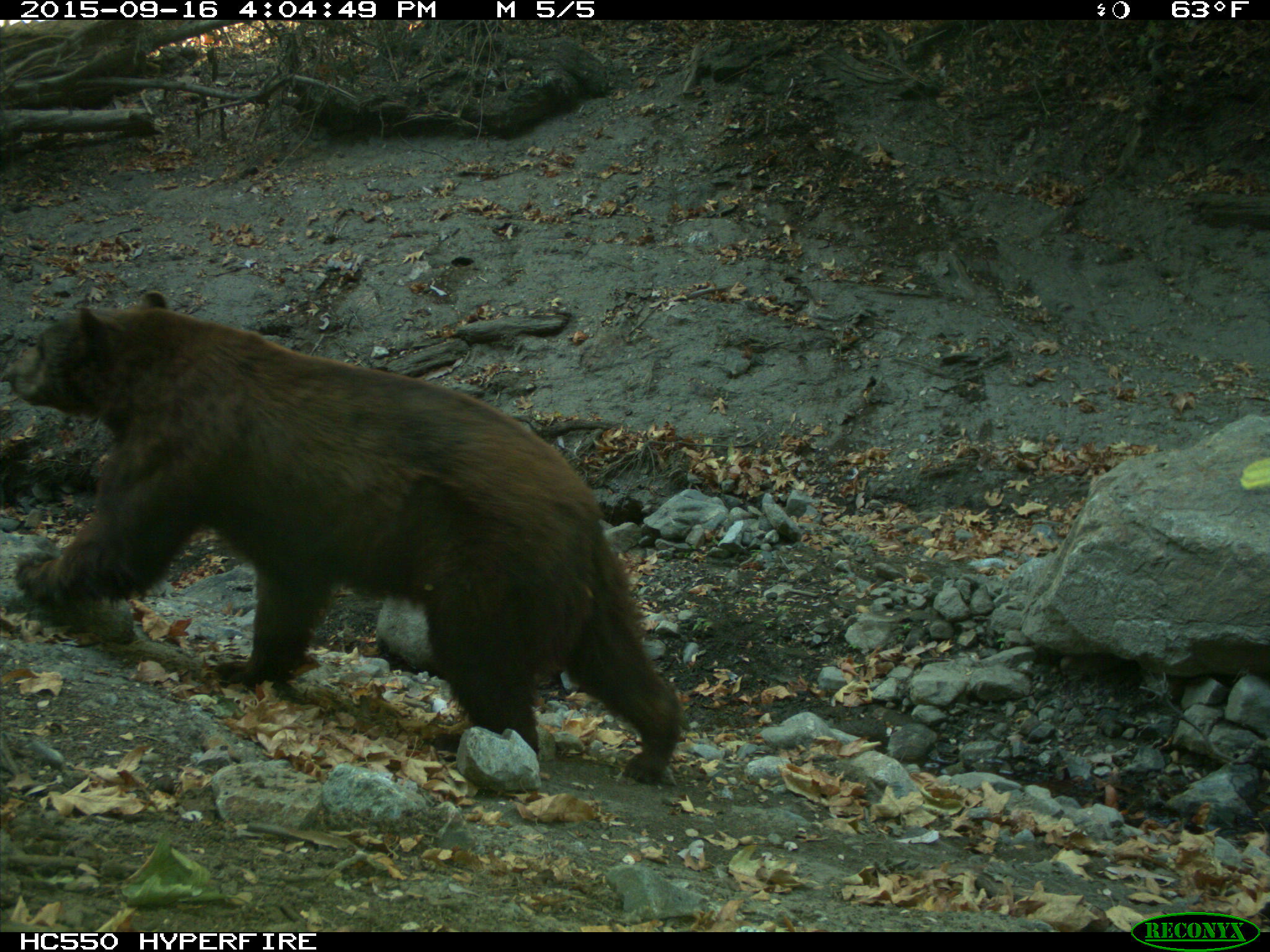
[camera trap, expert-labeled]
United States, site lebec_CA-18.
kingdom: Animalia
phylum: Chordata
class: Mammalia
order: Carnivora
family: Ursidae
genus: Ursus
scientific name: Ursus americanus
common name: american black bear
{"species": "Ursus americanus (american black bear)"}